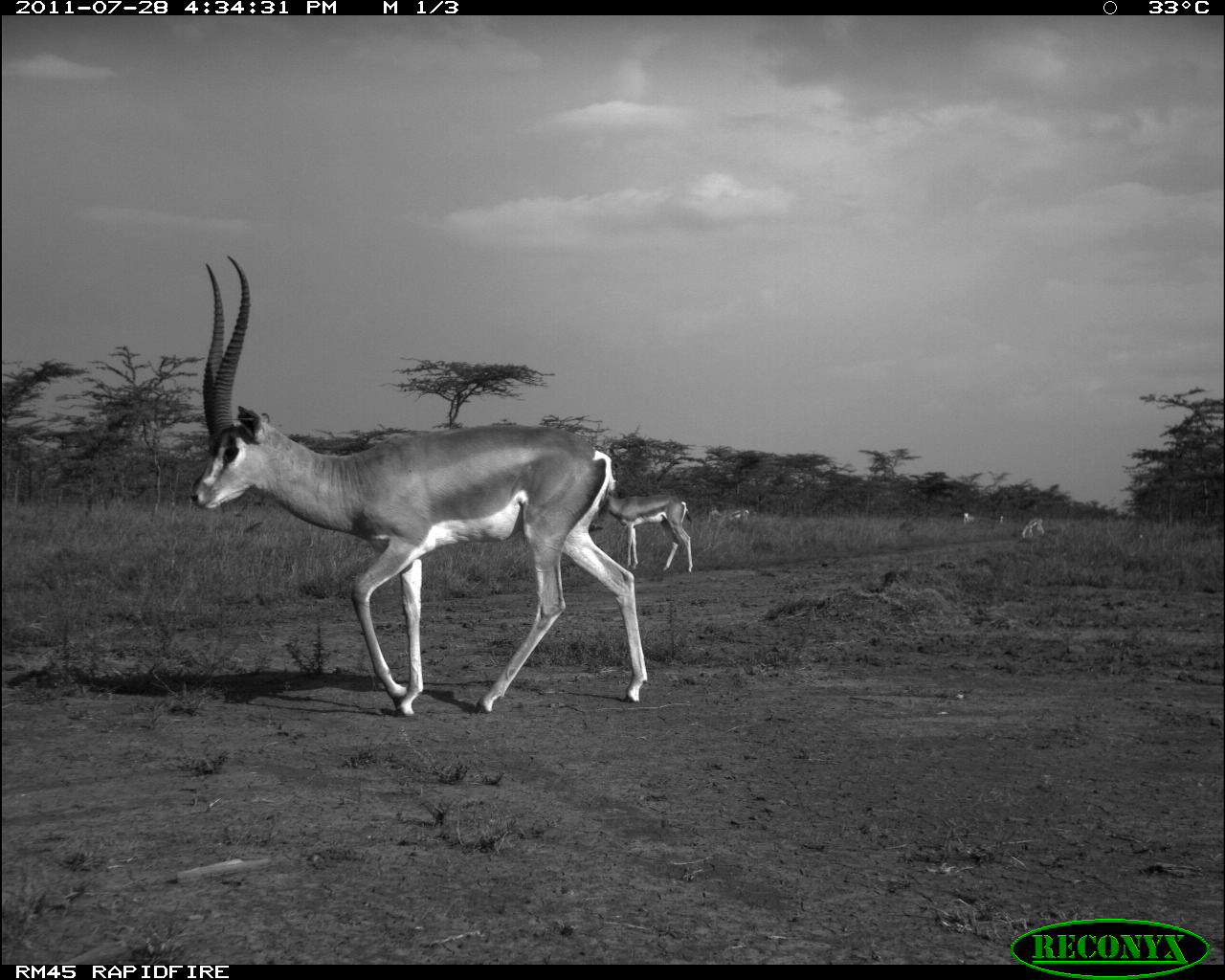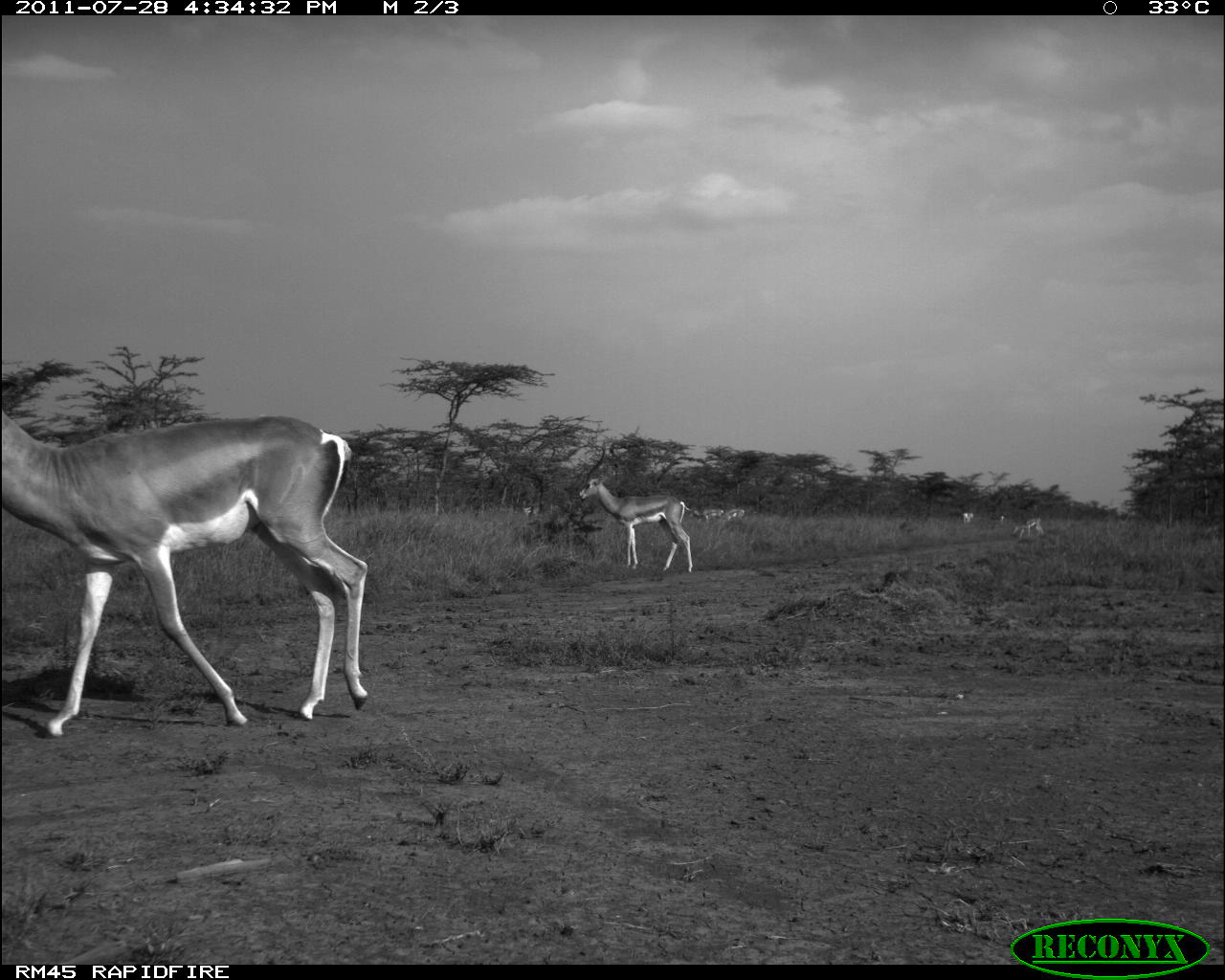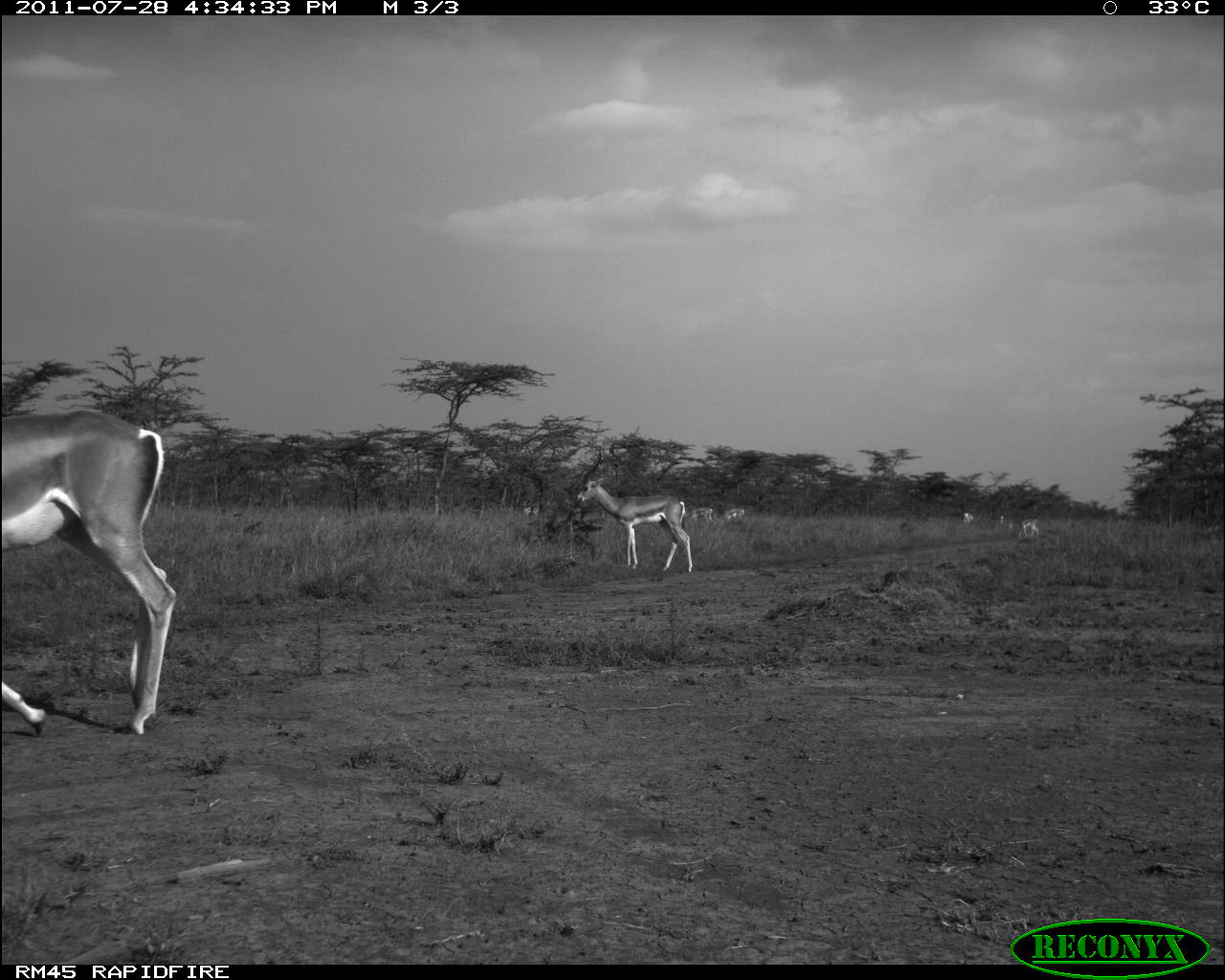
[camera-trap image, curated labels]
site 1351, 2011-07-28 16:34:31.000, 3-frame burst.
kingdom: Animalia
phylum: Chordata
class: Mammalia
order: Artiodactyla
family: Bovidae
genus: Nanger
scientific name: Nanger granti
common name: grant's gazelle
Nanger granti (grant's gazelle), count 6.